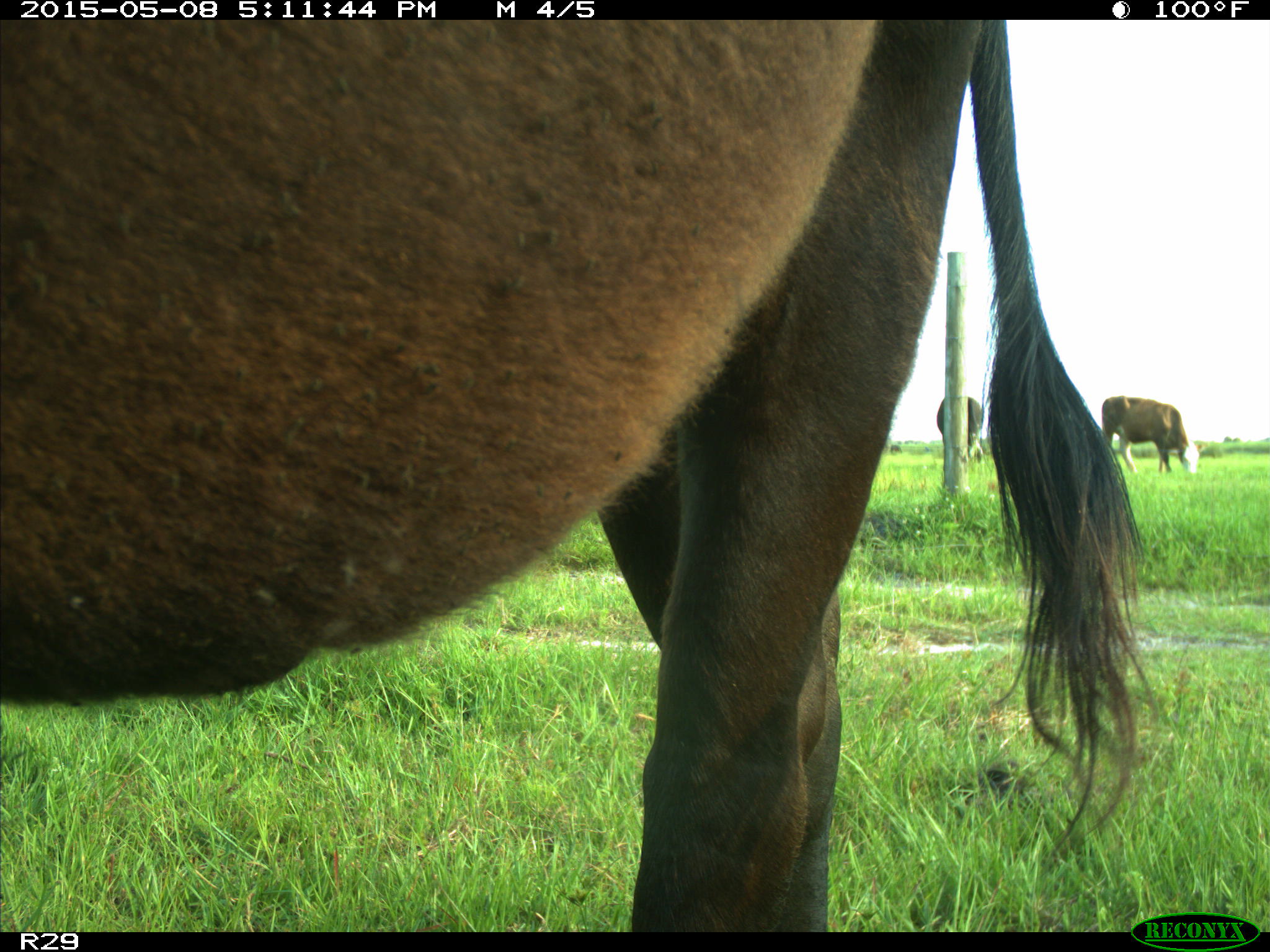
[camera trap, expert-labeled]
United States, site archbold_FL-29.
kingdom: Animalia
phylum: Chordata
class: Mammalia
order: Artiodactyla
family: Bovidae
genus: Bos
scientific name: Bos taurus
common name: domestic cow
Bos taurus (domestic cow).